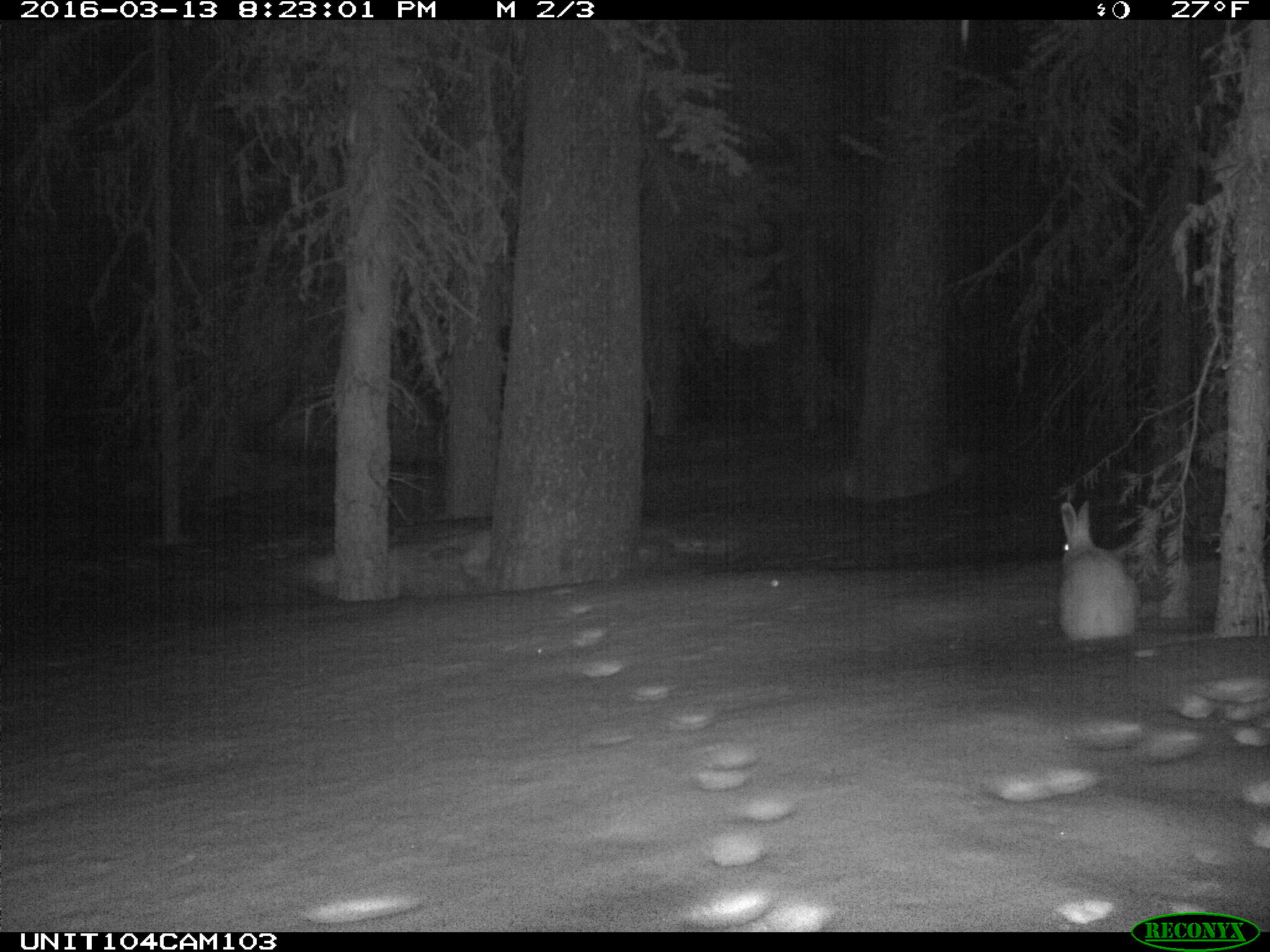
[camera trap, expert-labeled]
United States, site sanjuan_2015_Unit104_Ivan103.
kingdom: Animalia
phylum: Chordata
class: Mammalia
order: Lagomorpha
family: Leporidae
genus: Lepus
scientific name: Lepus americanus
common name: snowshoe hare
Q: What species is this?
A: Lepus americanus (snowshoe hare).